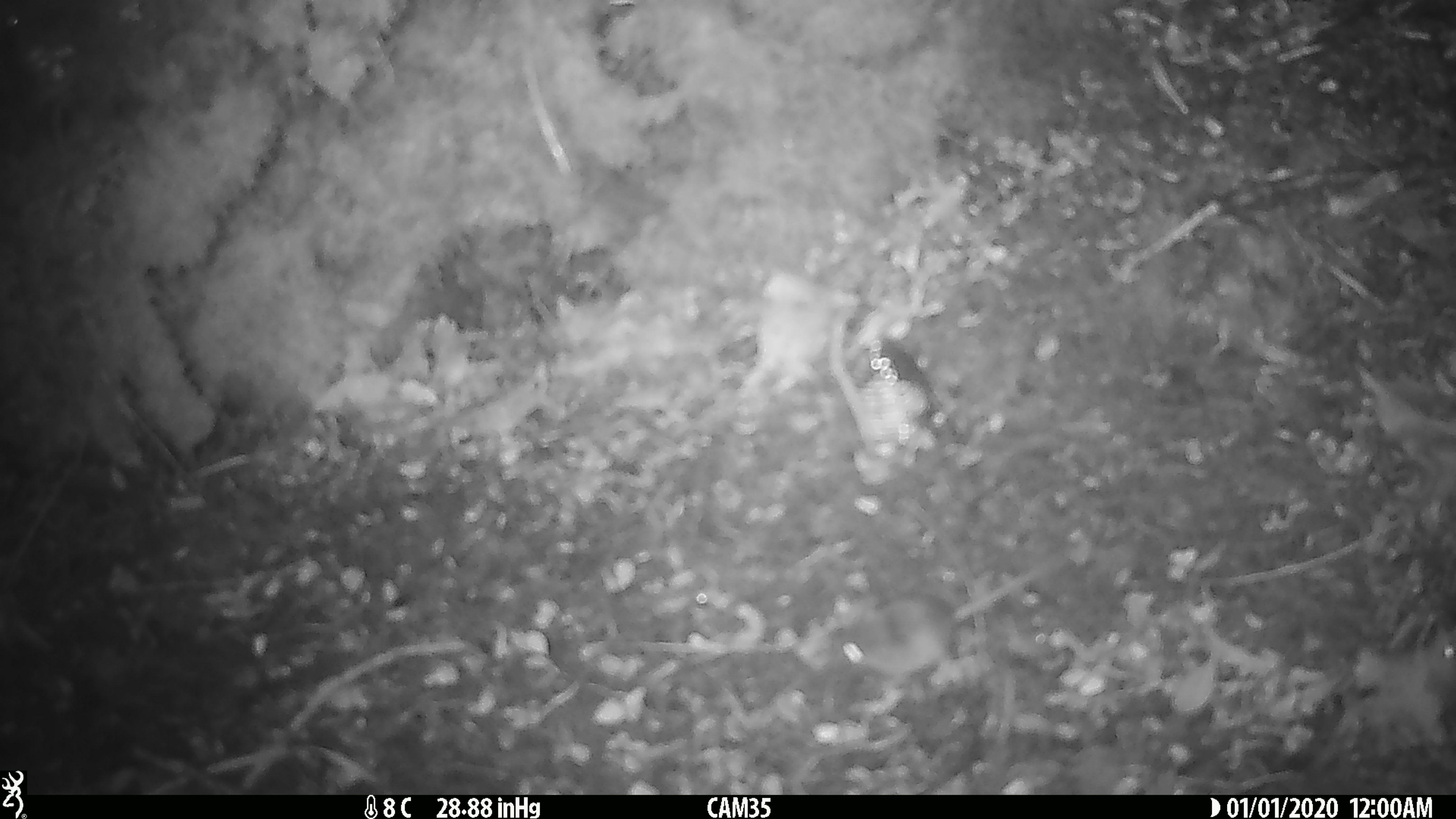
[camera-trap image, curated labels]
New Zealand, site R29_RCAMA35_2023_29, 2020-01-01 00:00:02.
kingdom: Animalia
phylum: Chordata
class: Mammalia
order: Rodentia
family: Muridae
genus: Mus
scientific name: Mus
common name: mouse